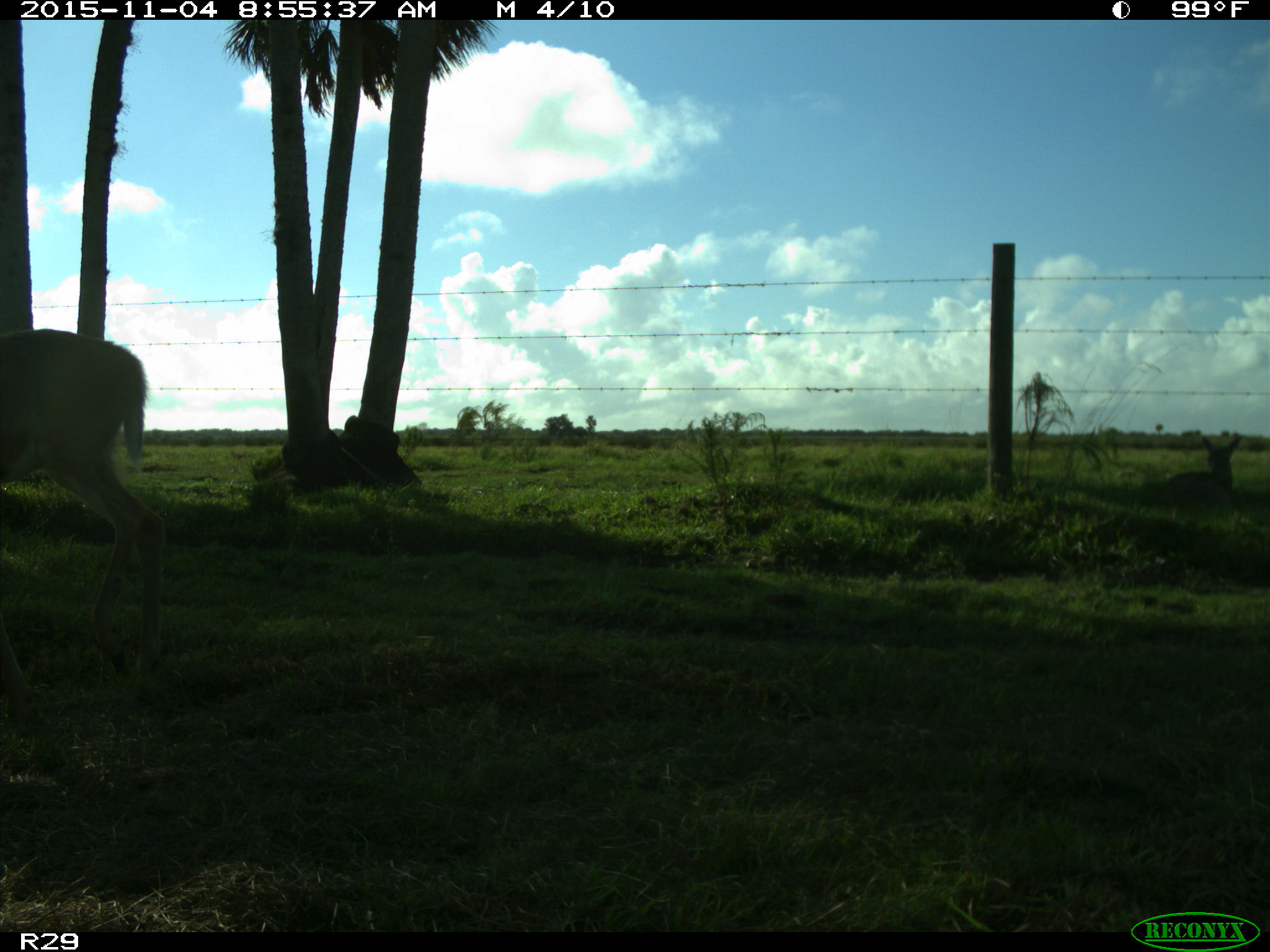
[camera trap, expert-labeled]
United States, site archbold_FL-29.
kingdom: Animalia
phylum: Chordata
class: Mammalia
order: Artiodactyla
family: Cervidae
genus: Odocoileus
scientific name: Odocoileus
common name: deer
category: unidentified deer